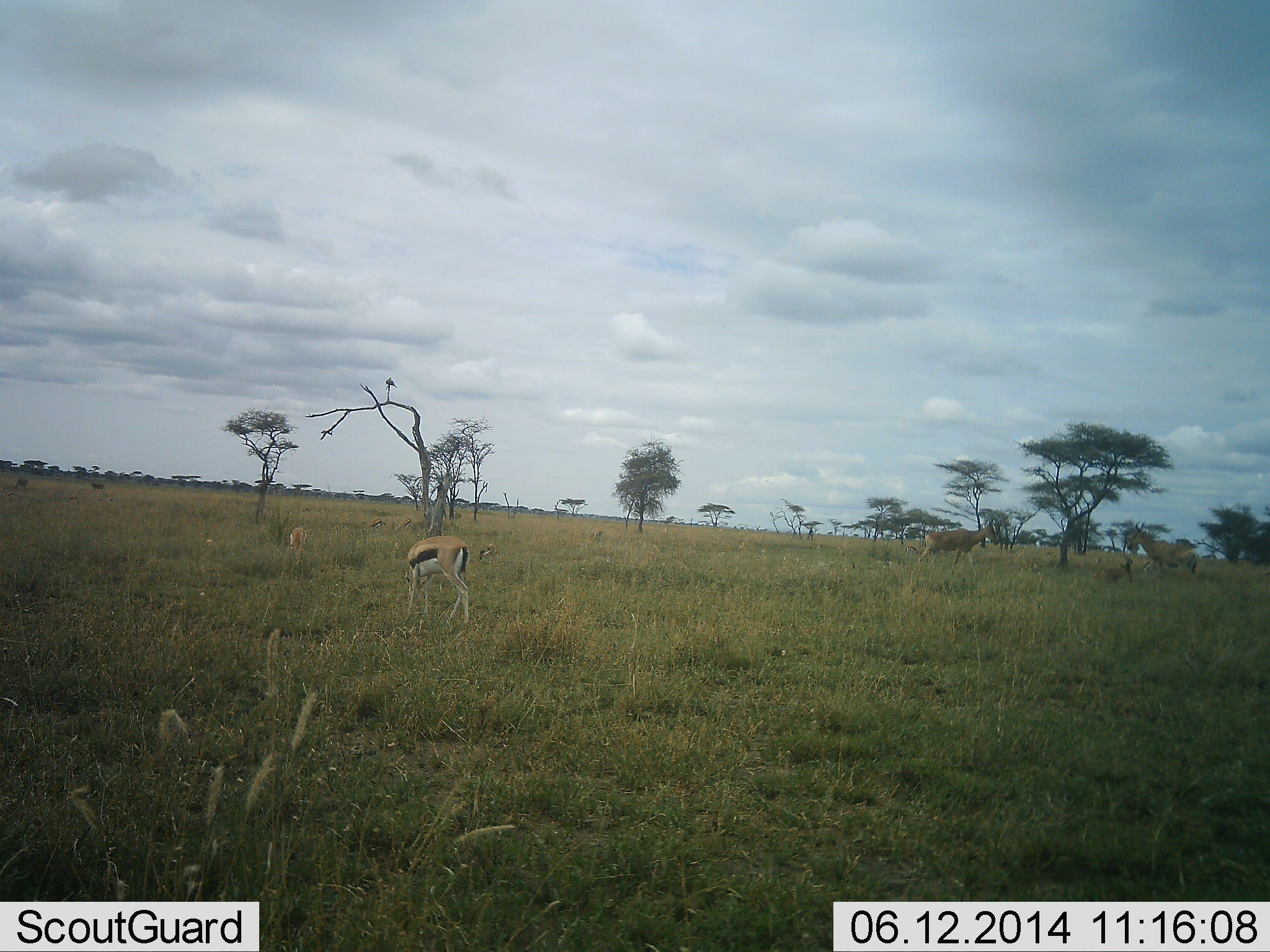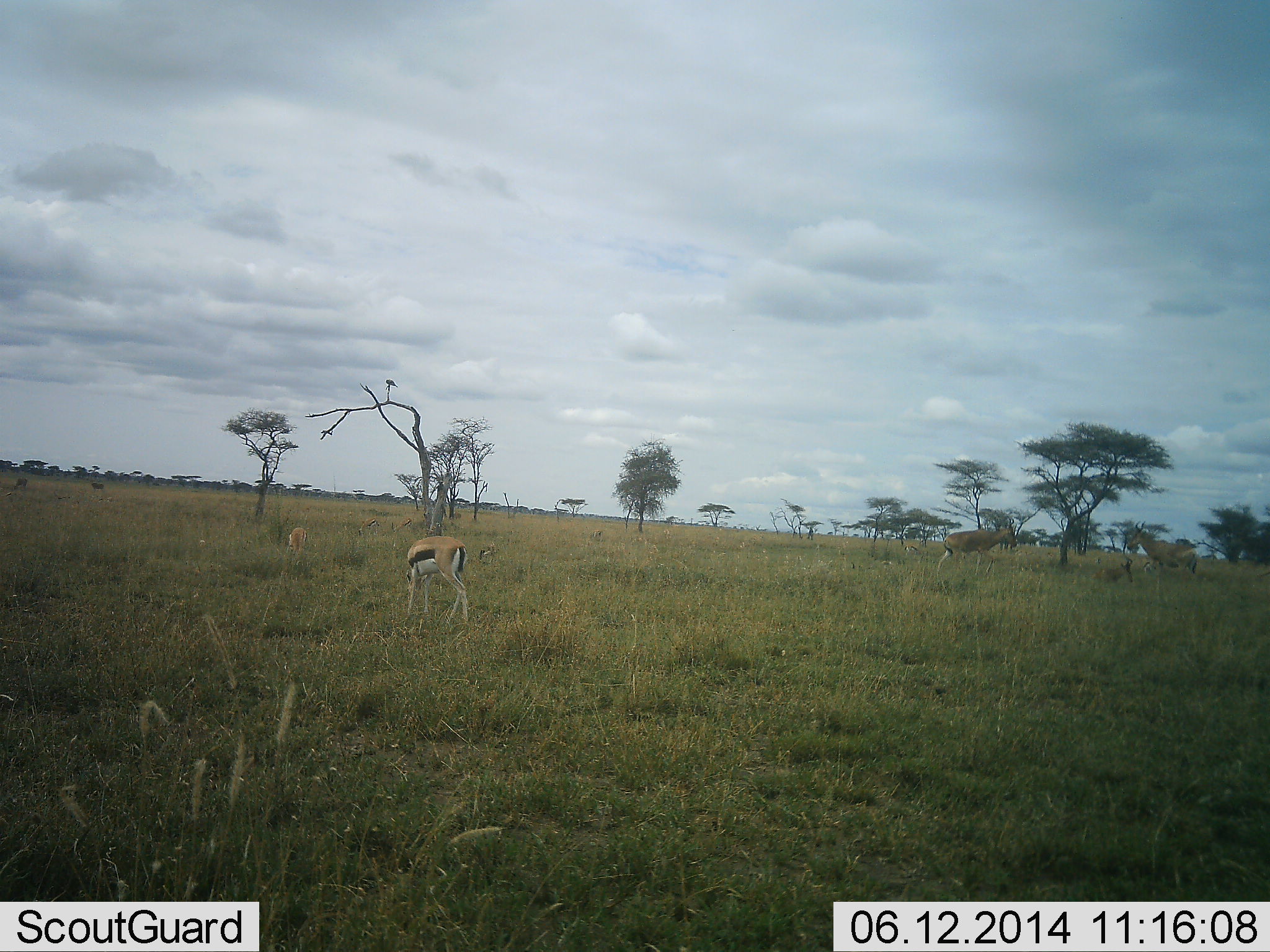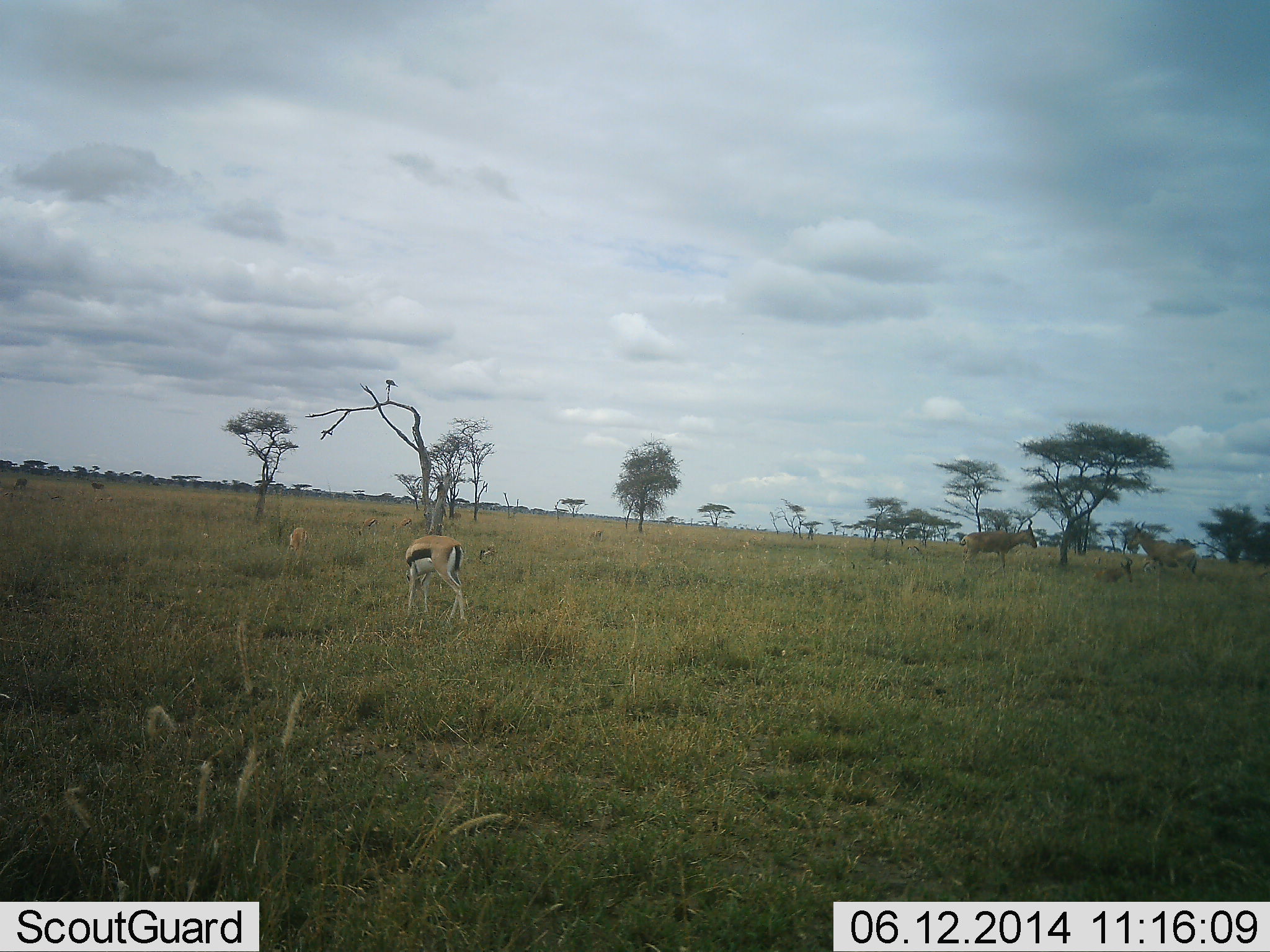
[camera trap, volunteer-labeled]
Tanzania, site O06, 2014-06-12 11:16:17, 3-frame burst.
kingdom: Animalia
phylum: Chordata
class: Mammalia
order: Artiodactyla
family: Bovidae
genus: Eudorcas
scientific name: Eudorcas thomsonii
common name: thomson's gazelle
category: gazellethomsons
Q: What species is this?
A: Gazellethomsons (thomson's gazelle) (Eudorcas thomsonii).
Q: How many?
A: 2.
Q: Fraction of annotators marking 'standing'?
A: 60%.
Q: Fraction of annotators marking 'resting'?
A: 0%.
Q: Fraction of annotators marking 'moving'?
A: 15%.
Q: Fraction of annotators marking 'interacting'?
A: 0%.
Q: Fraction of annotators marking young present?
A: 0%.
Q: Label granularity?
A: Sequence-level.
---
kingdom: Animalia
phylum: Chordata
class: Mammalia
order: Artiodactyla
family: Bovidae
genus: Alcelaphus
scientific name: Alcelaphus buselaphus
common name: hartebeest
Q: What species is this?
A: Hartebeest (Alcelaphus buselaphus).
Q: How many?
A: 2.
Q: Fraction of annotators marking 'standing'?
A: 40%.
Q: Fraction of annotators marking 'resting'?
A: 0%.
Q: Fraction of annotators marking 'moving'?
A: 80%.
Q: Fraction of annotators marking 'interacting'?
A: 0%.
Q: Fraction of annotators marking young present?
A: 0%.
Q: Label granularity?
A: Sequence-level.